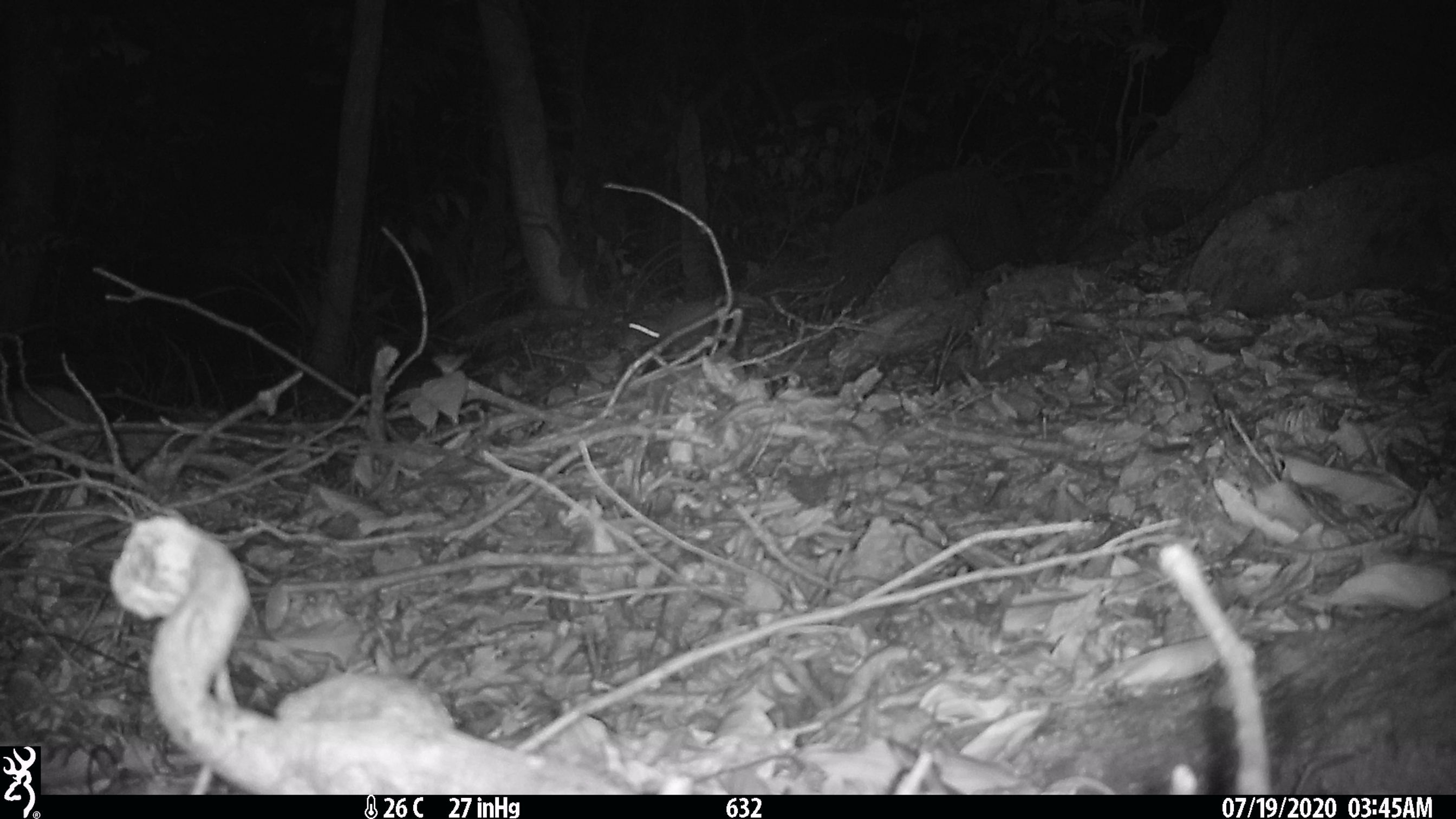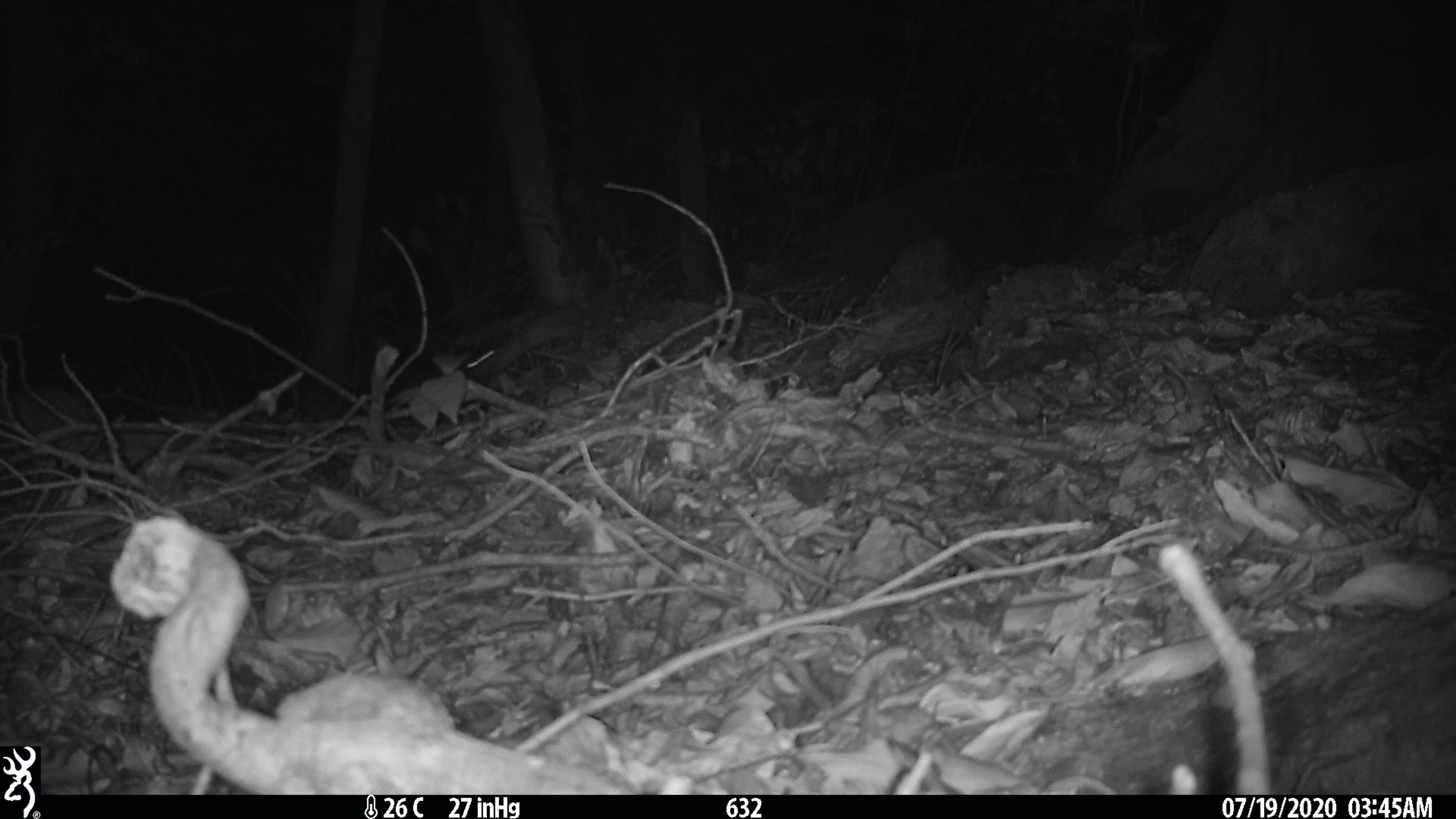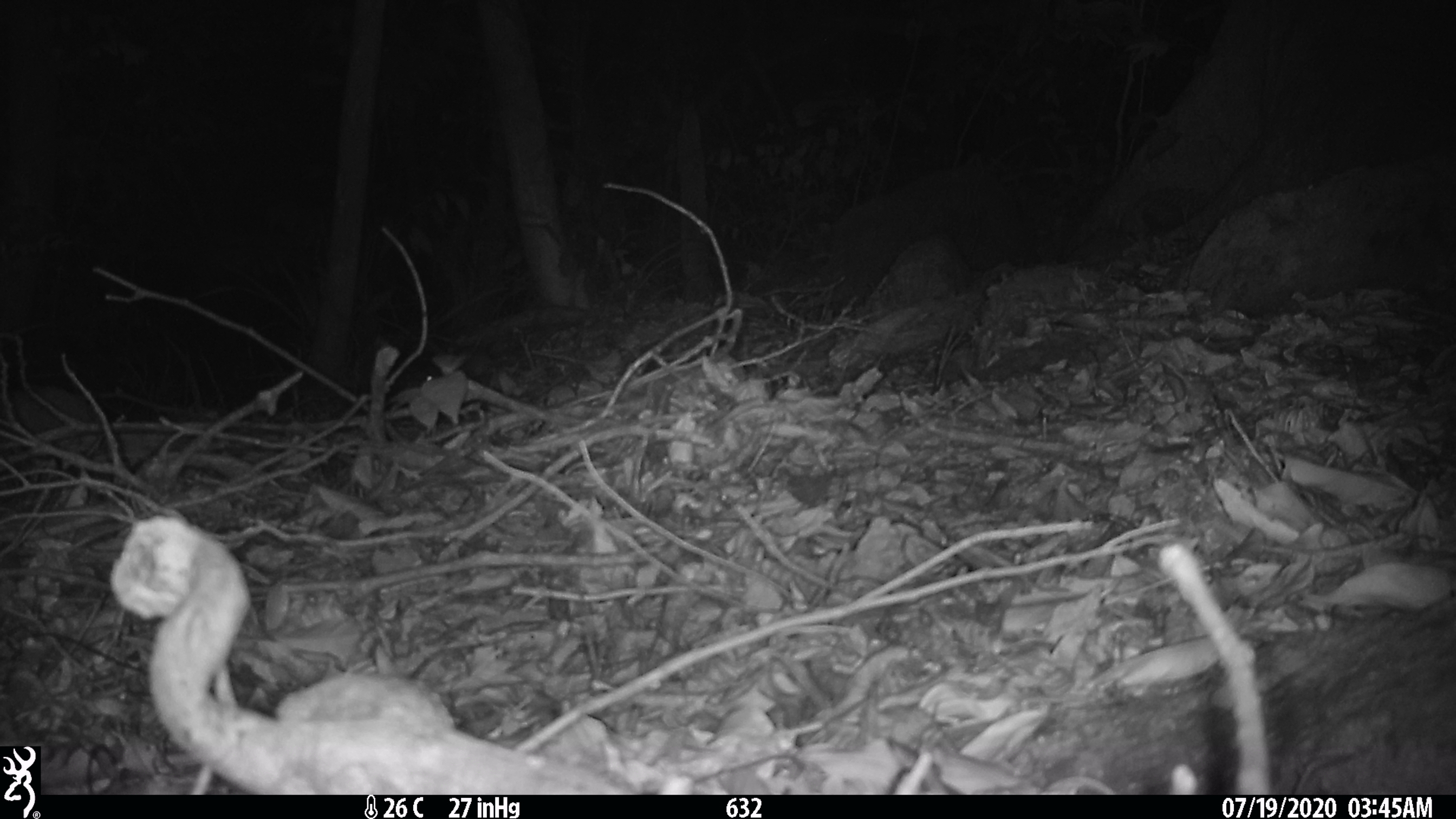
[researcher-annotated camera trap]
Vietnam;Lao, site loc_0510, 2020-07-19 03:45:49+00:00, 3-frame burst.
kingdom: Animalia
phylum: Chordata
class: Mammalia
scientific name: Mammalia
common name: mammal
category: unidentified small mammal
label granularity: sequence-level